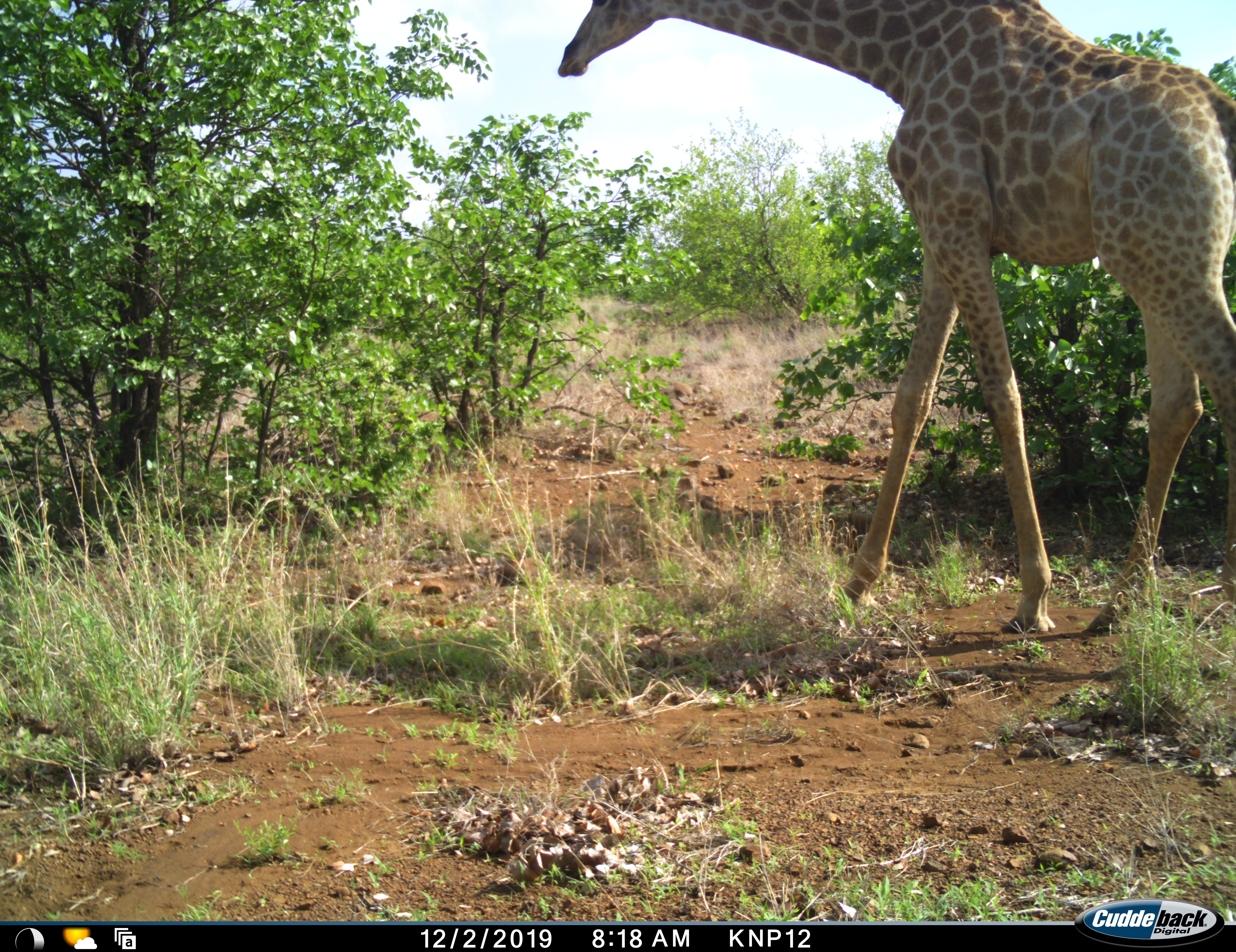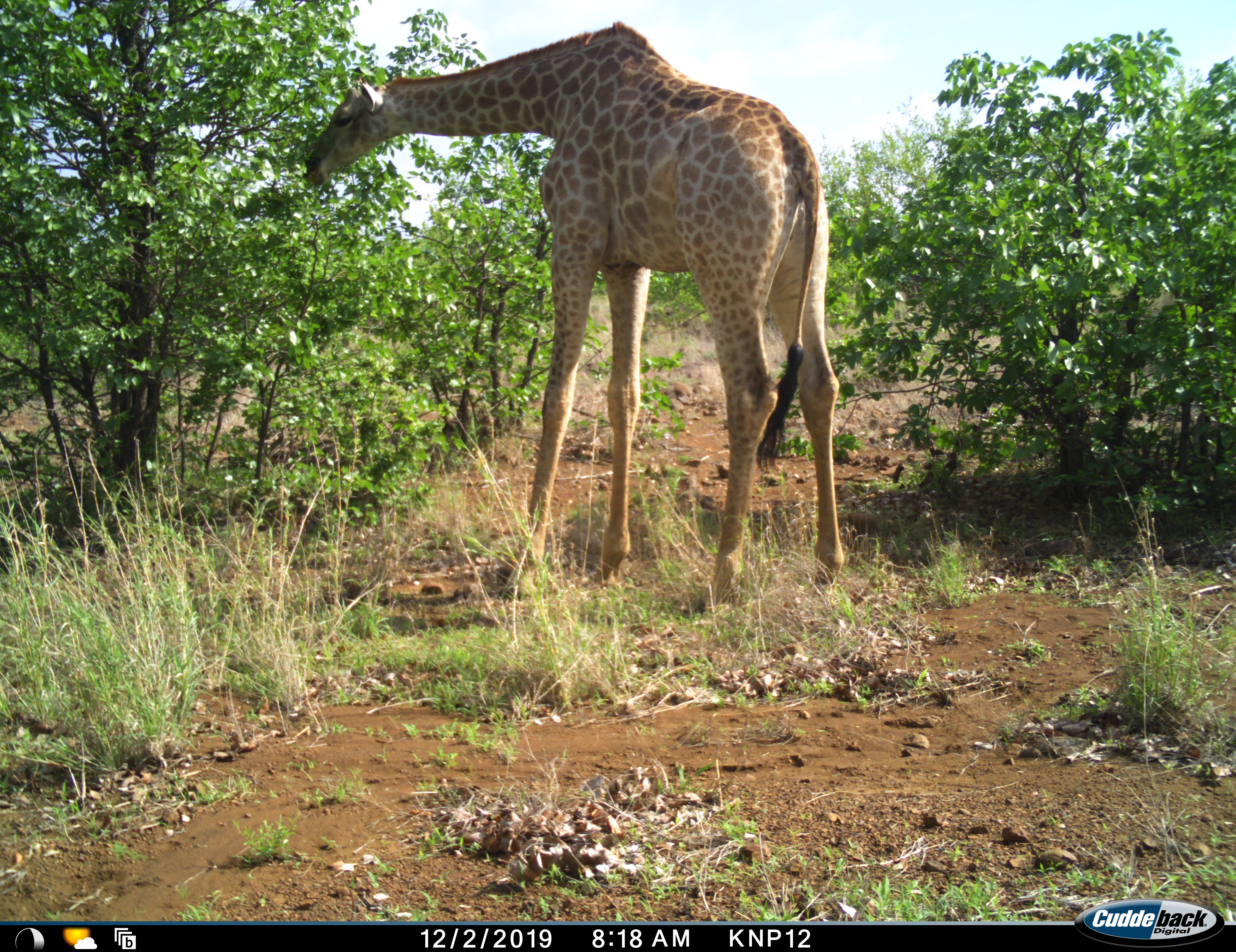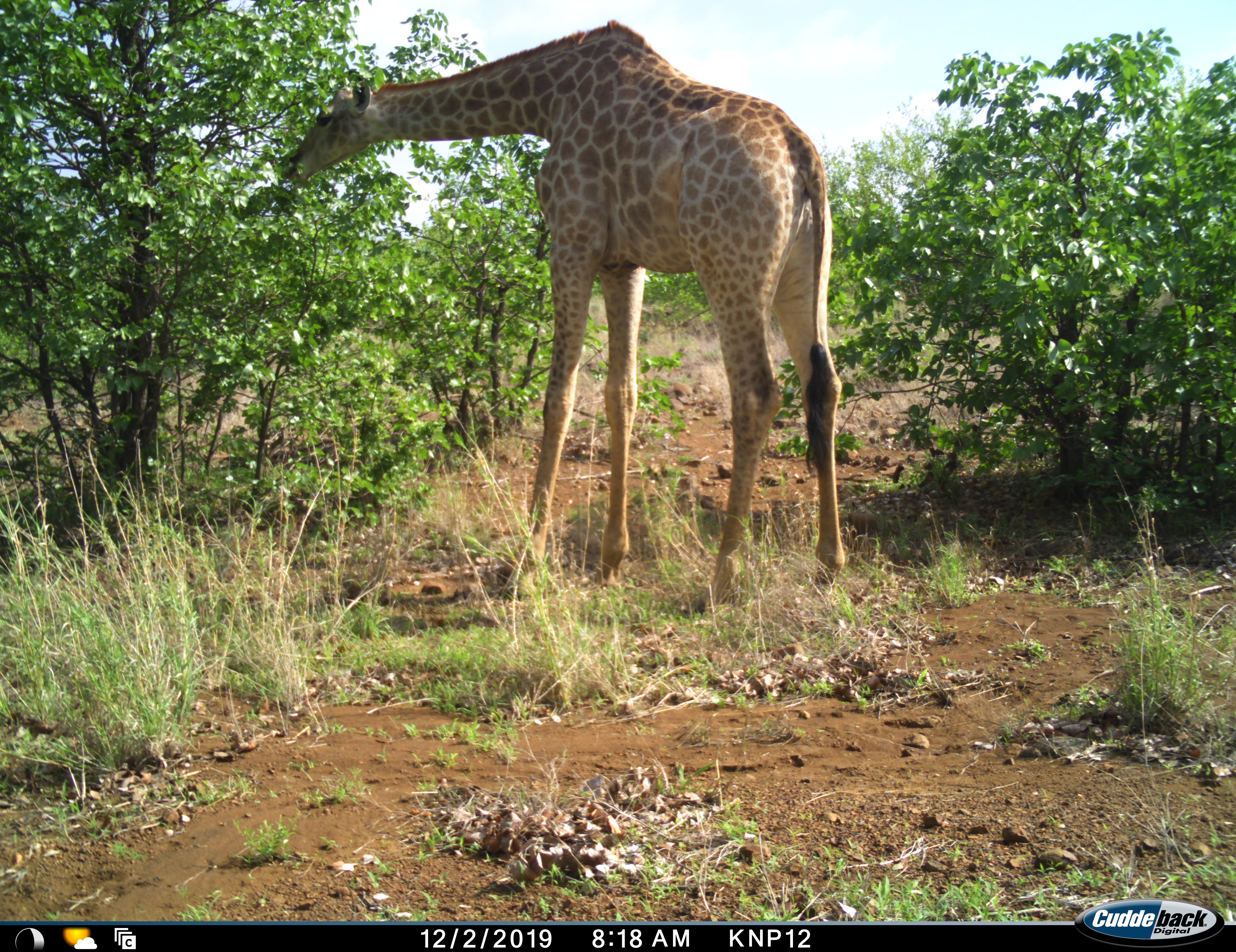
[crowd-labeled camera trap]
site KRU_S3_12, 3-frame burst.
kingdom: Animalia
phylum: Chordata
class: Mammalia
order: Artiodactyla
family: Giraffidae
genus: Giraffa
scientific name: Giraffa camelopardalis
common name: giraffe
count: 1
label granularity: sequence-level